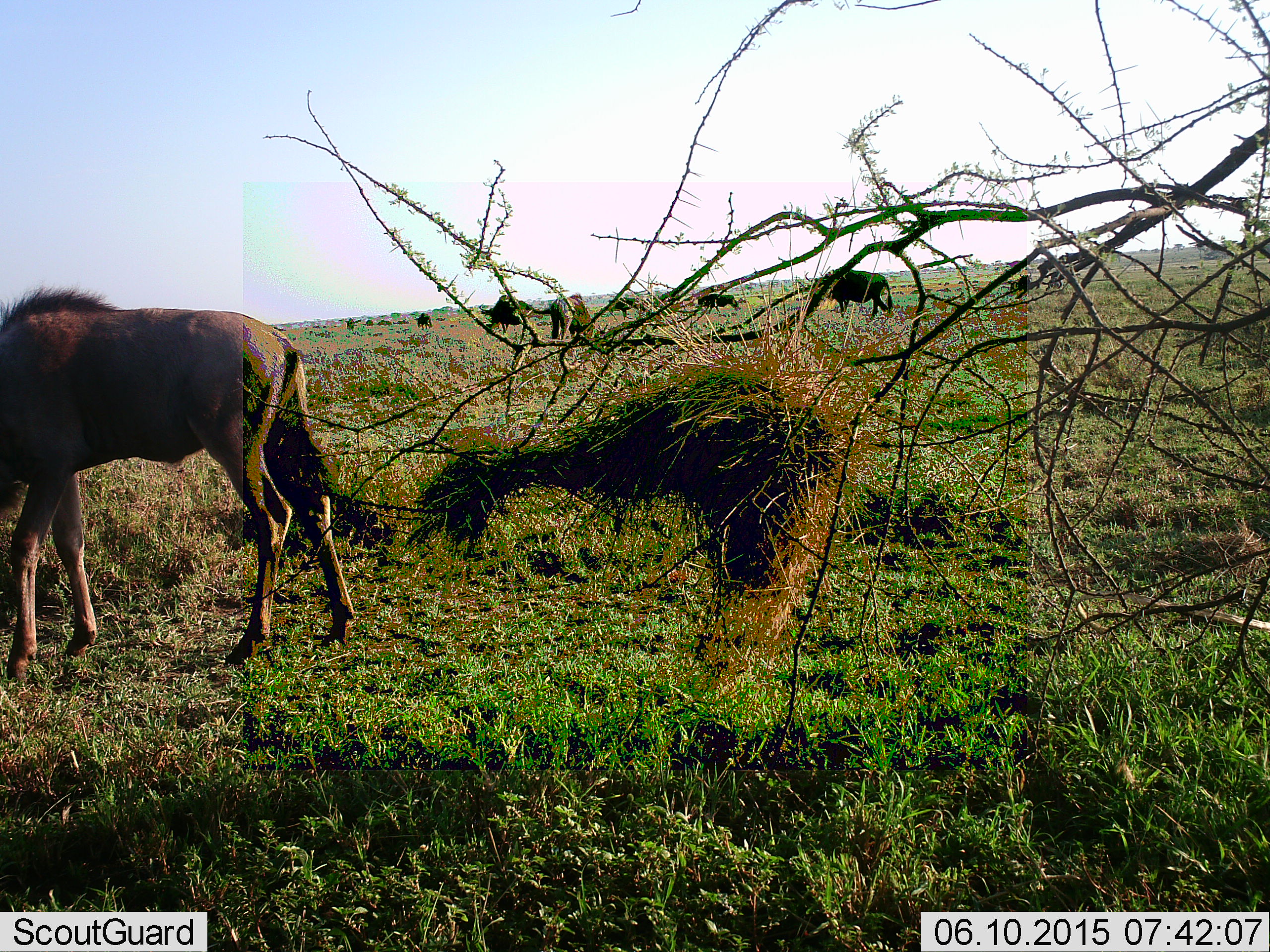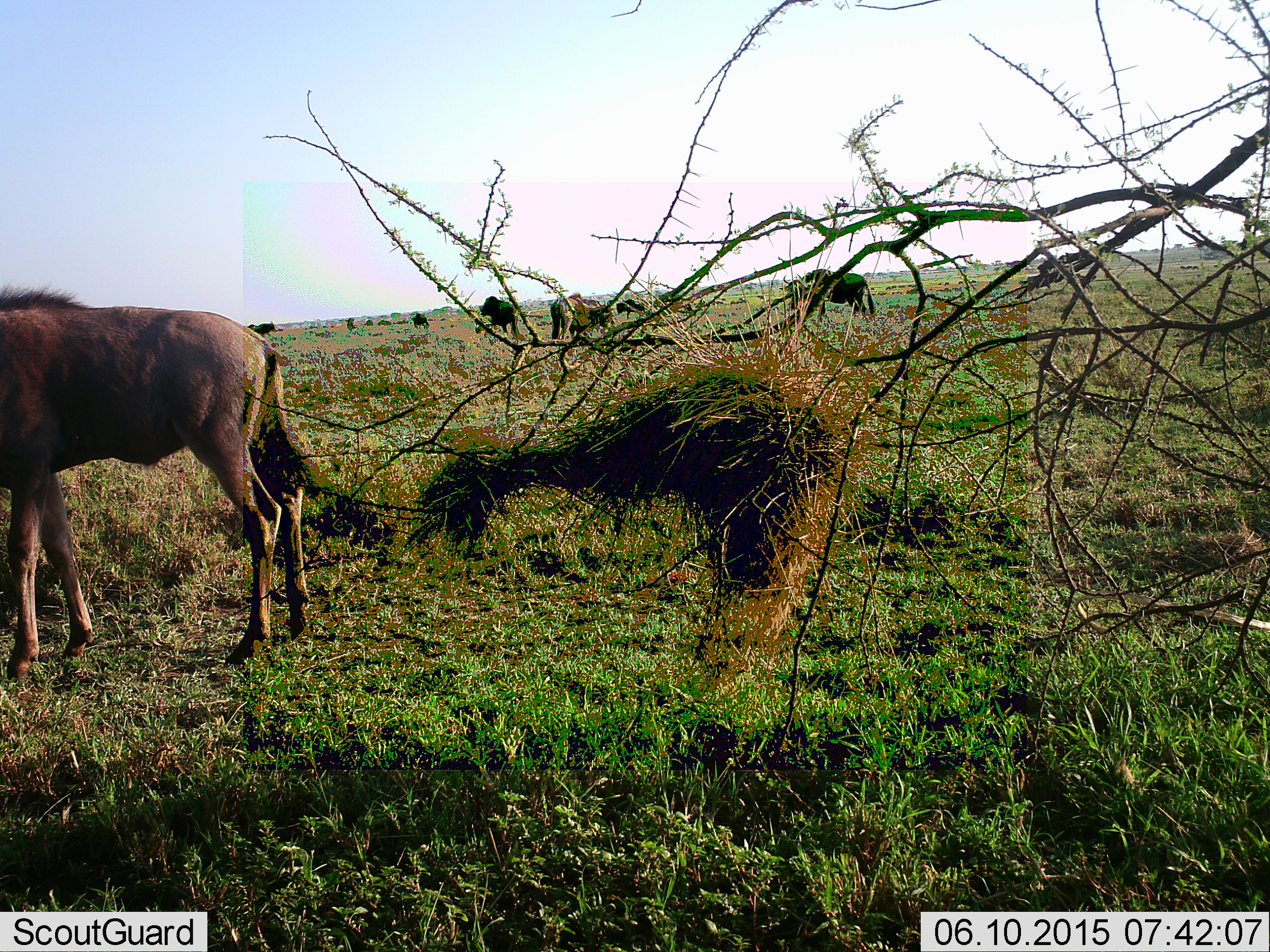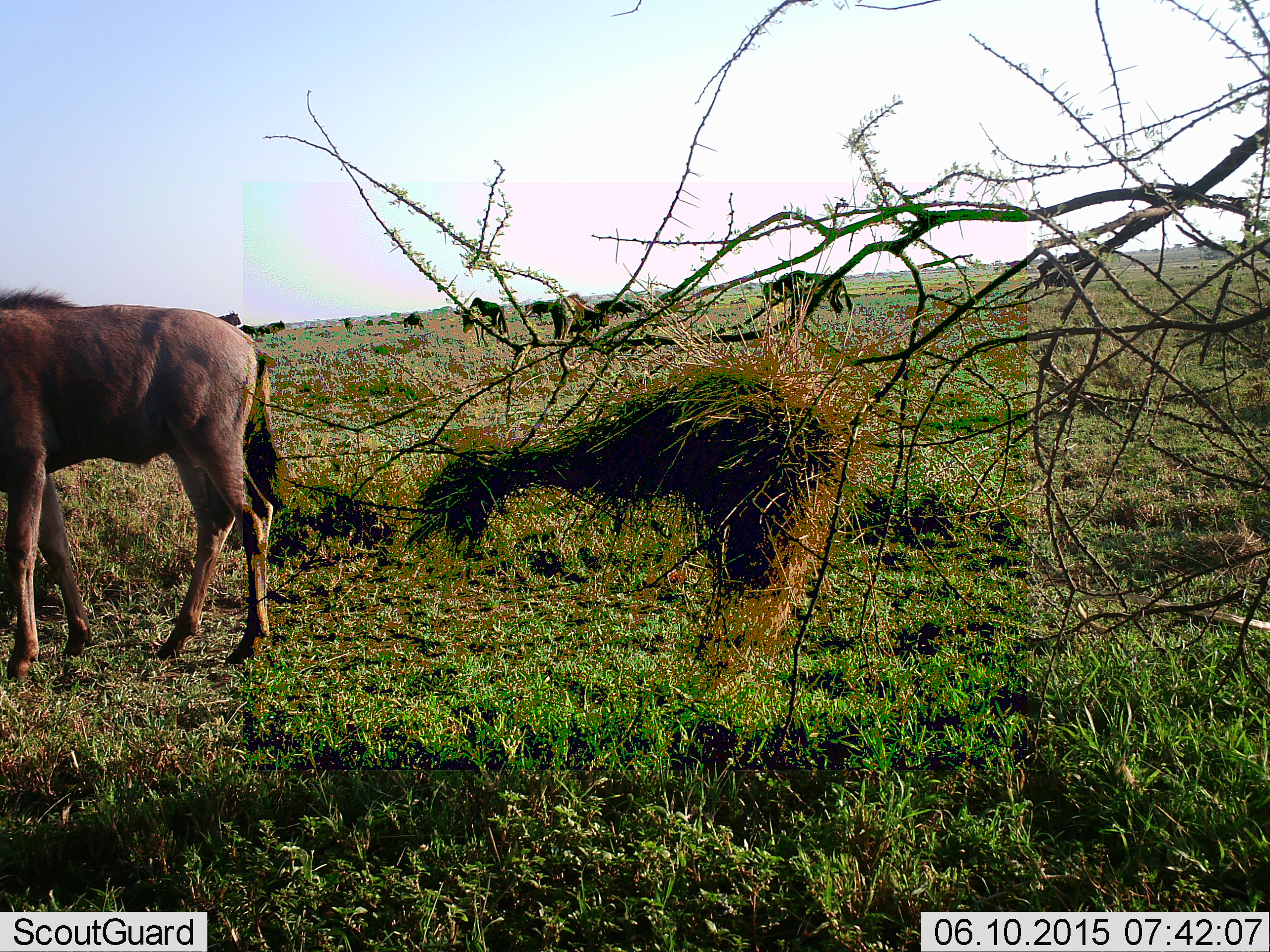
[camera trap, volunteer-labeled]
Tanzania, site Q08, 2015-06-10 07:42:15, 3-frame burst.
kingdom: Animalia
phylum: Chordata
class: Mammalia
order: Artiodactyla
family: Bovidae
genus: Connochaetes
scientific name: Connochaetes taurinus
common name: blue wildebeest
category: wildebeest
Wildebeest (blue wildebeest) (Connochaetes taurinus), count 11-50. Behavior (volunteer vote fractions): standing 60%, resting 0%, moving 70%, interacting 0%. Young present (vote fraction): 20%. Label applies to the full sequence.